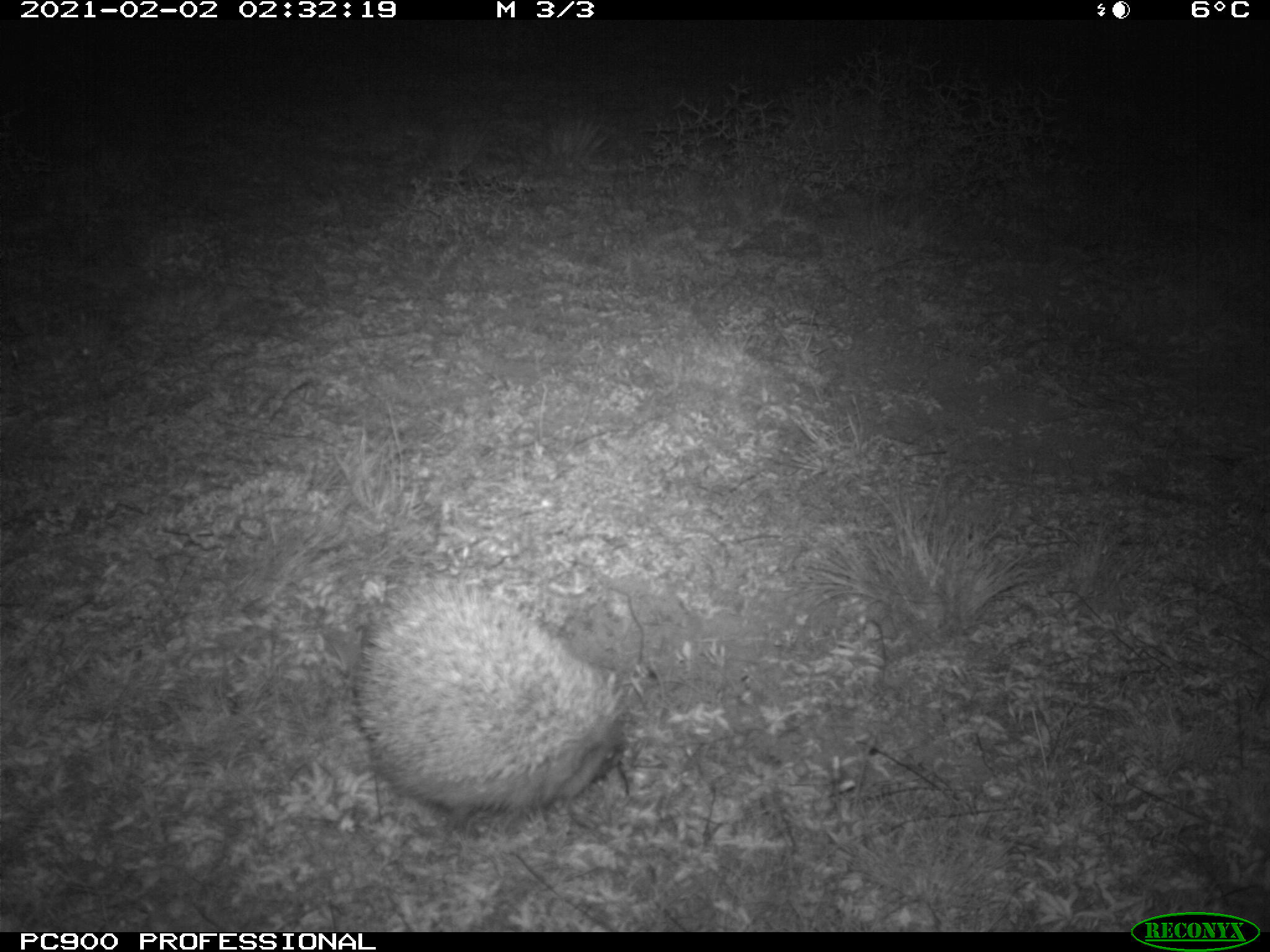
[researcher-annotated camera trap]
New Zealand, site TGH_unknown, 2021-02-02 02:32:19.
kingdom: Animalia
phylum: Chordata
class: Mammalia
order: Eulipotyphla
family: Erinaceidae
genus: Erinaceus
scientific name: Erinaceus europaeus europaeus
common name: european hedgehog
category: hedgehog